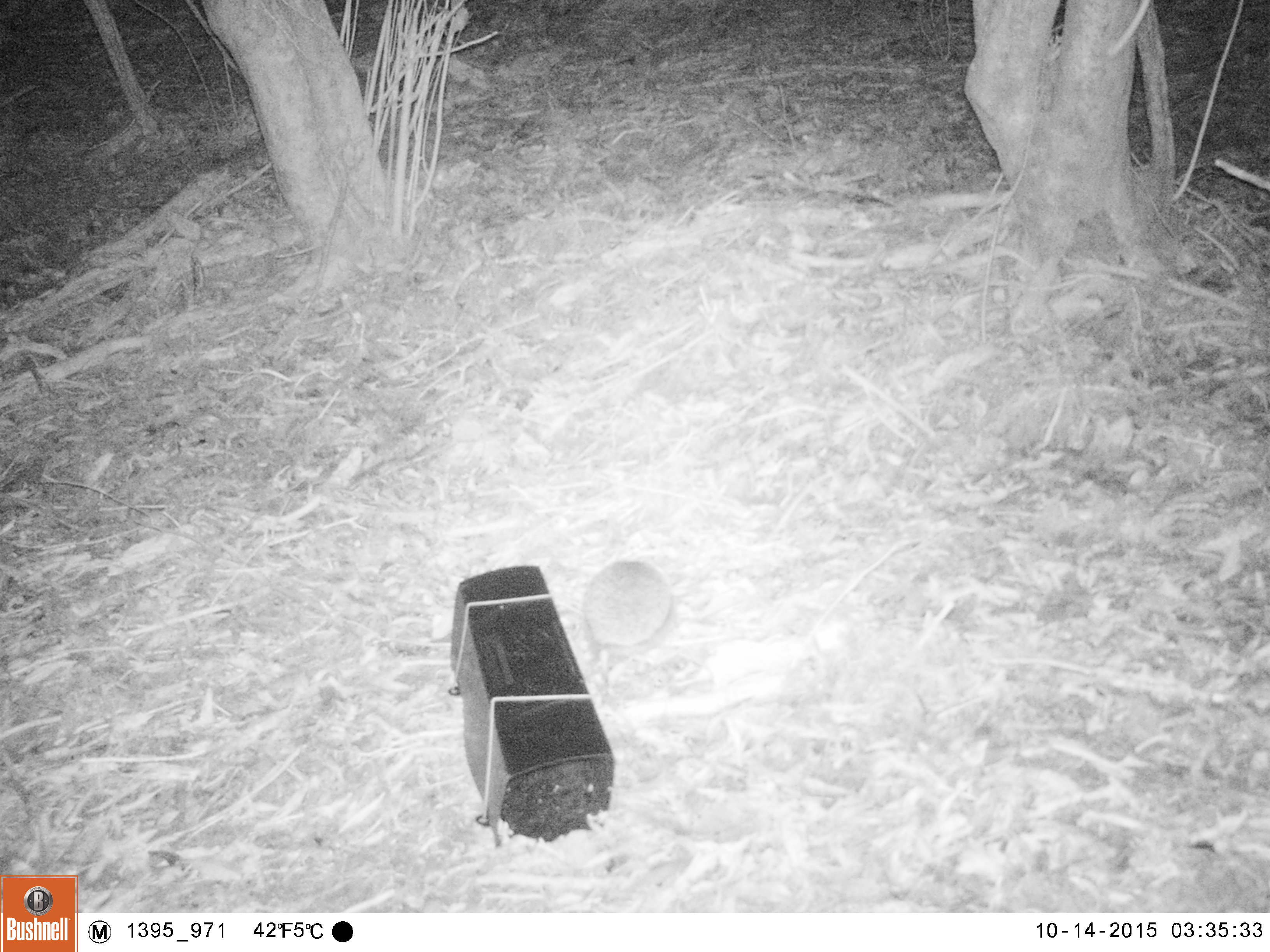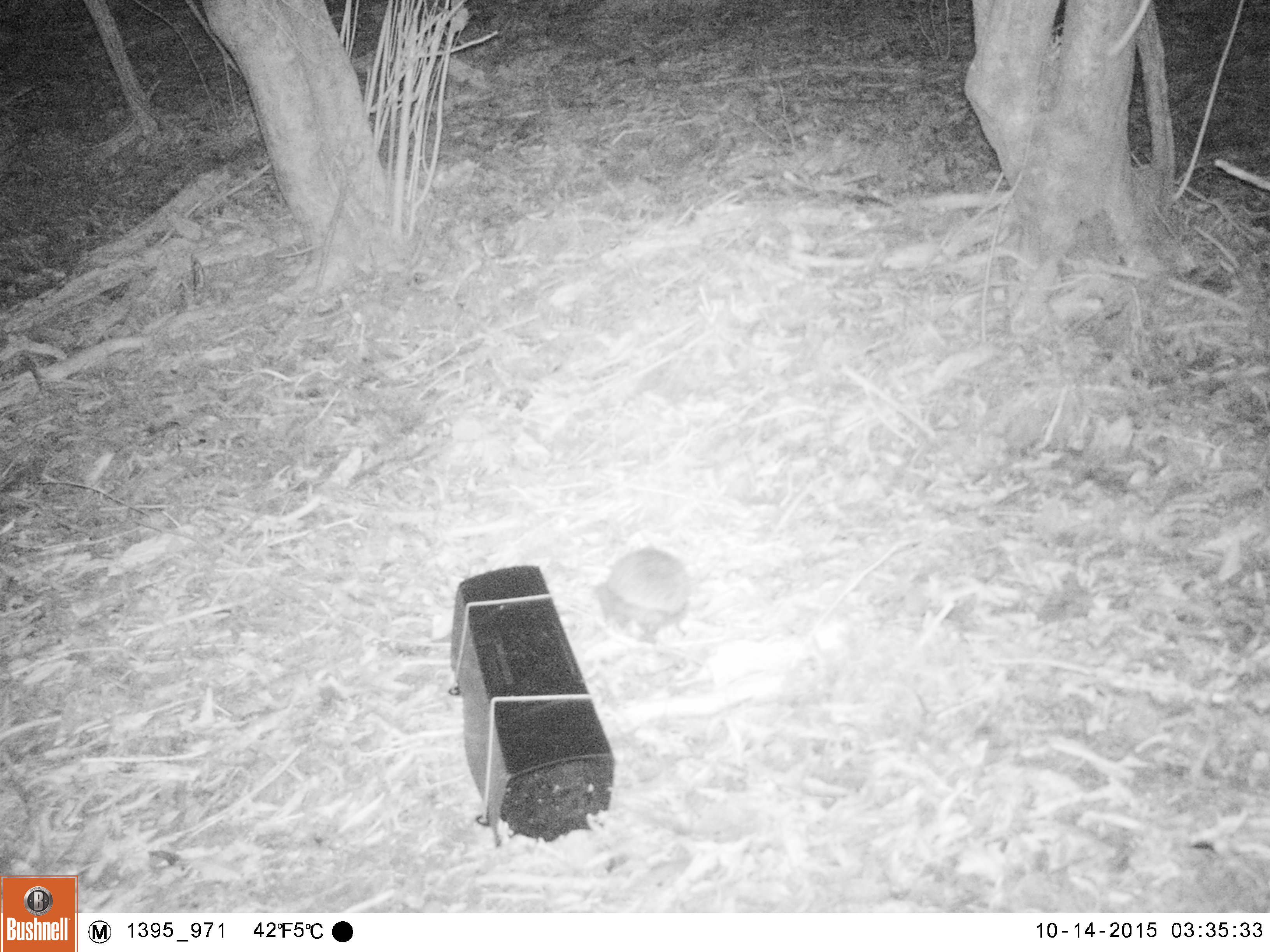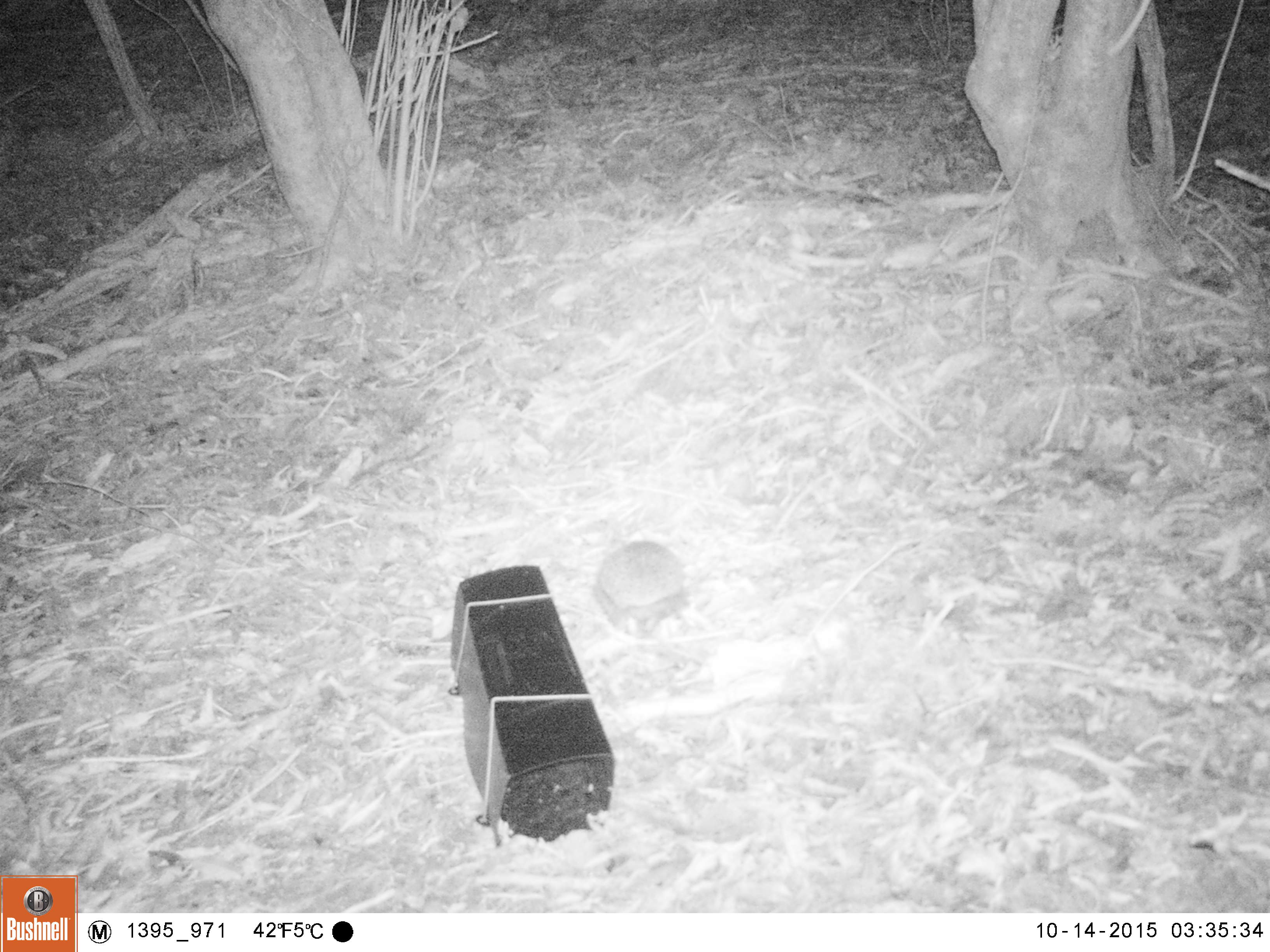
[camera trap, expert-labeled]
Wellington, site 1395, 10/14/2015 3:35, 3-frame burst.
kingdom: Animalia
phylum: Chordata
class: Mammalia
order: Eulipotyphla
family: Erinaceidae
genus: Erinaceus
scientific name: Erinaceus europaeus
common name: hedgehog